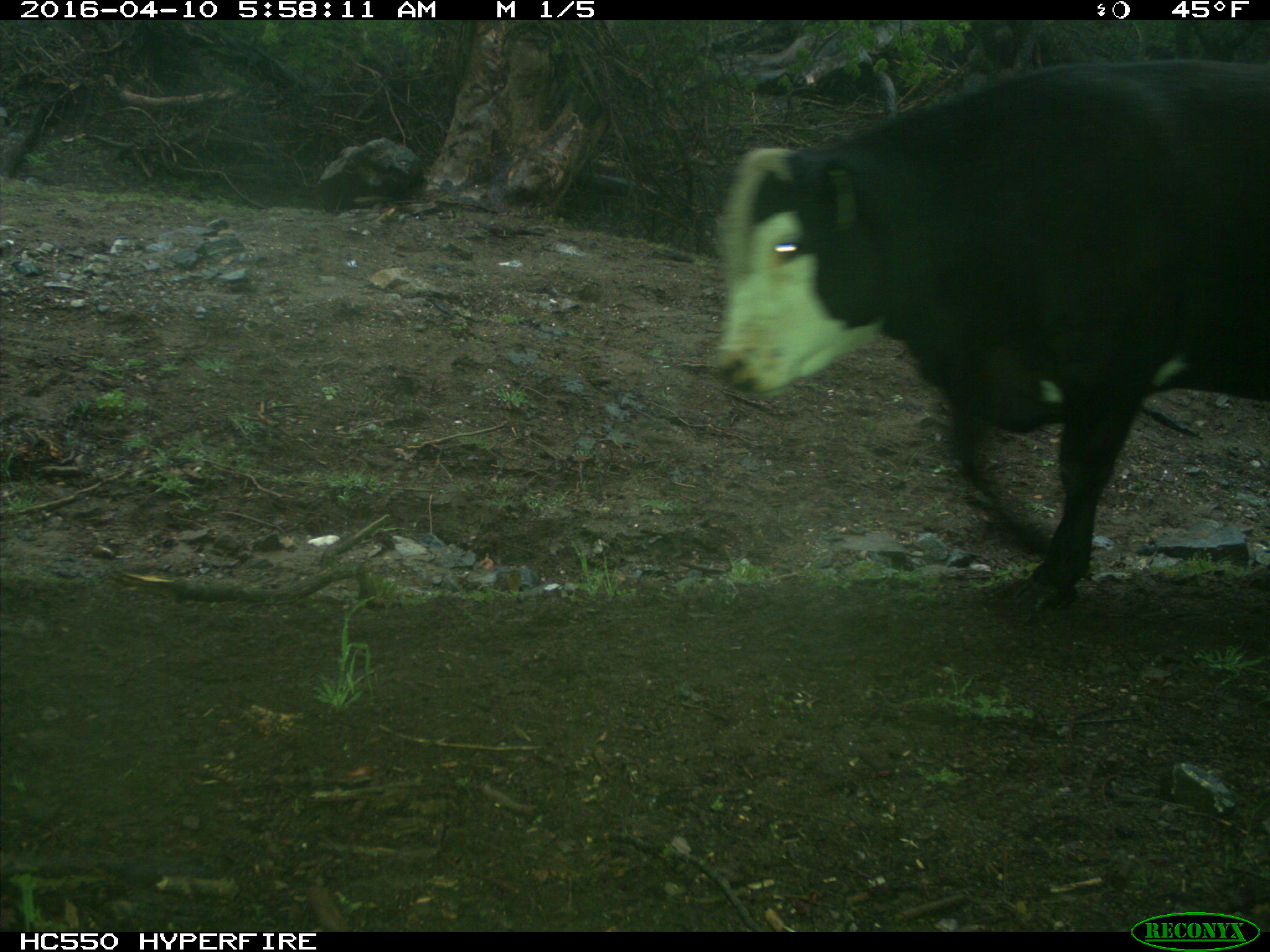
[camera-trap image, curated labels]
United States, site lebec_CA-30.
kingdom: Animalia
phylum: Chordata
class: Mammalia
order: Artiodactyla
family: Bovidae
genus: Bos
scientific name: Bos taurus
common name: domestic cow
Bos taurus (domestic cow).